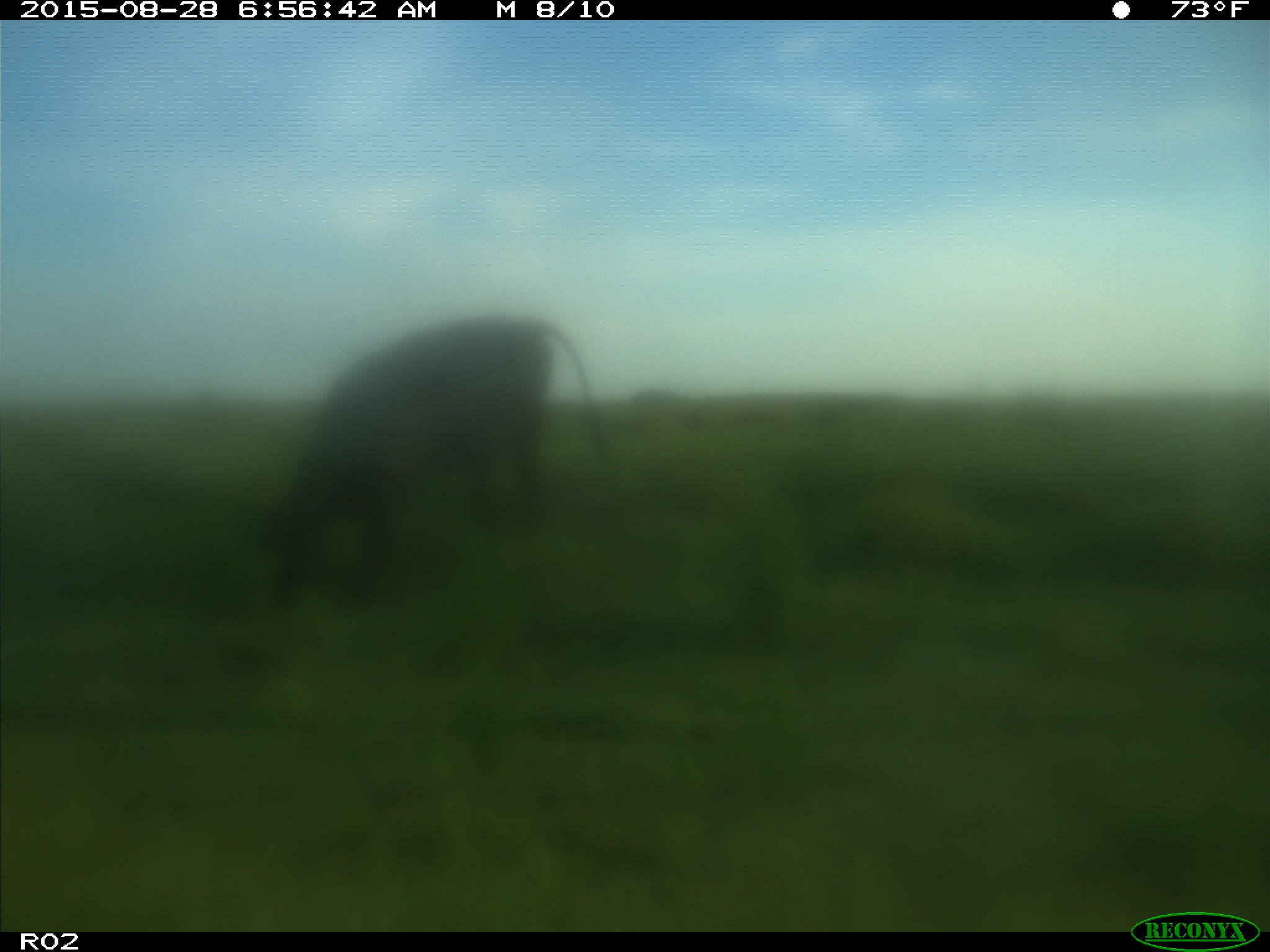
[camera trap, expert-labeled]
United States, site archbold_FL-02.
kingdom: Animalia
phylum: Chordata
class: Mammalia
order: Artiodactyla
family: Bovidae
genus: Bos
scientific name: Bos taurus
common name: domestic cow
Bos taurus (domestic cow).